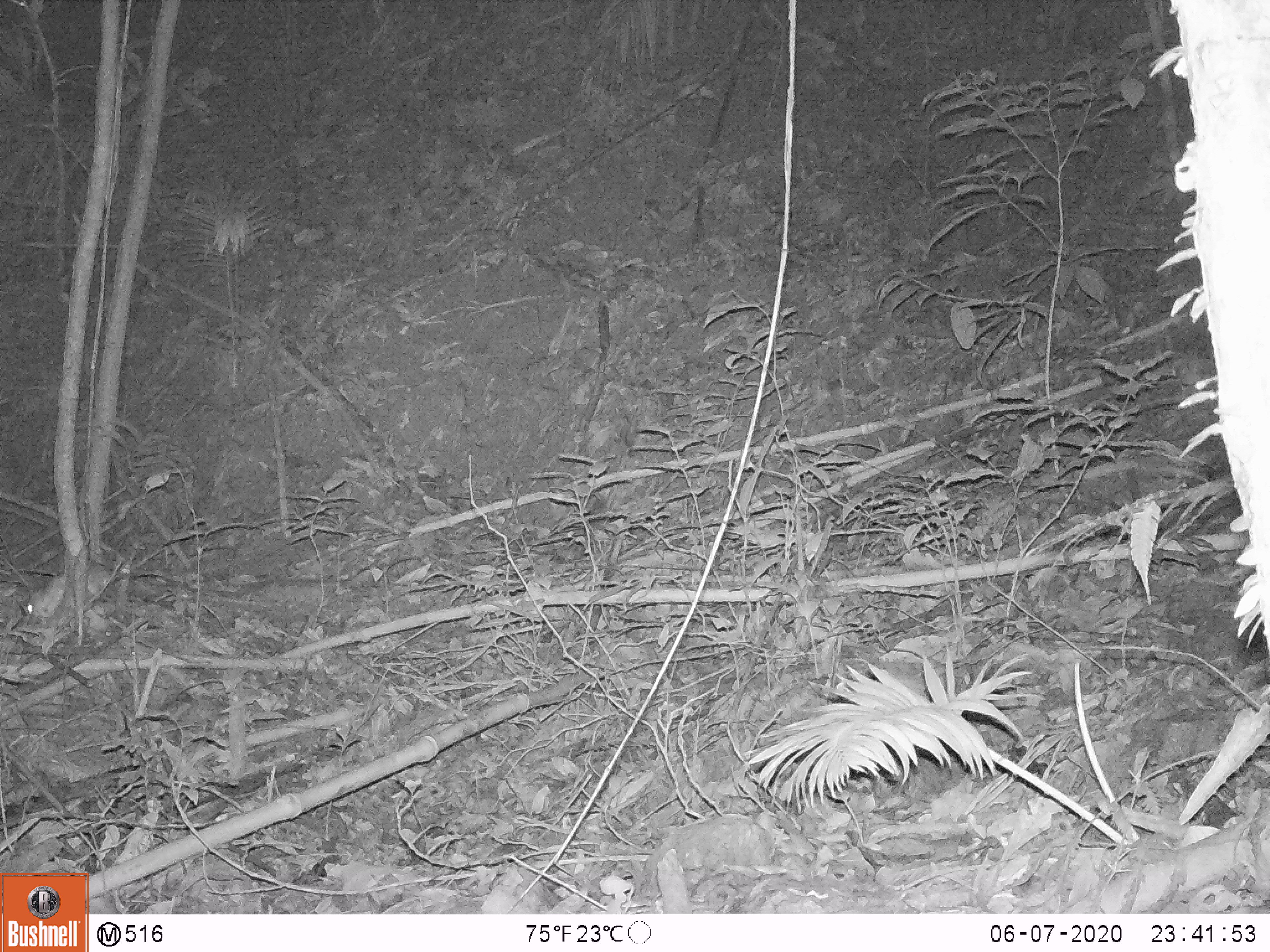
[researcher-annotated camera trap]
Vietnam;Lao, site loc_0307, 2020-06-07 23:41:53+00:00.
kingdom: Animalia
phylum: Chordata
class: Mammalia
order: Rodentia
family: Muridae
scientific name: Muridae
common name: old-world mice and rats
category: unidentified murid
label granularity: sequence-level